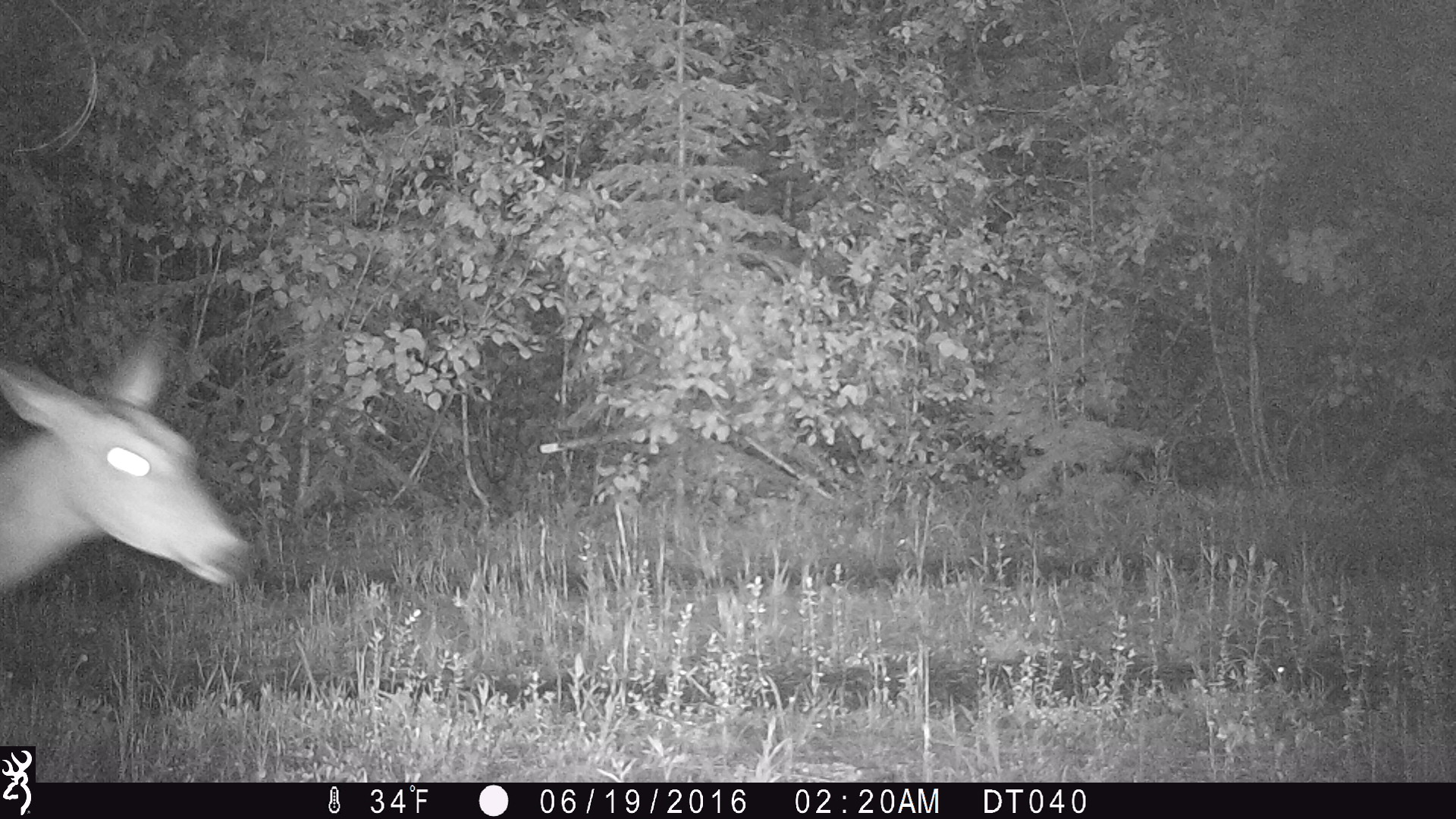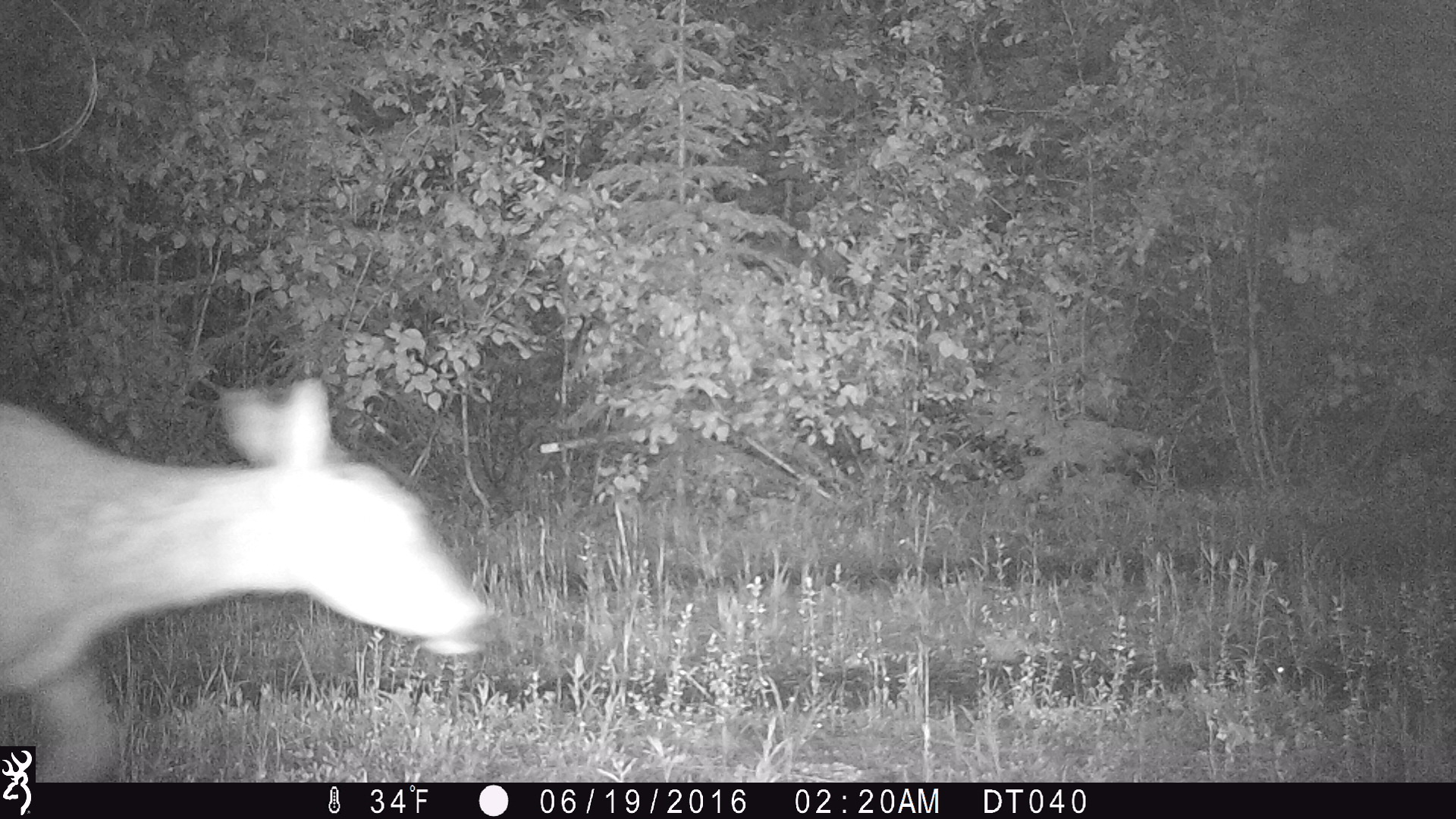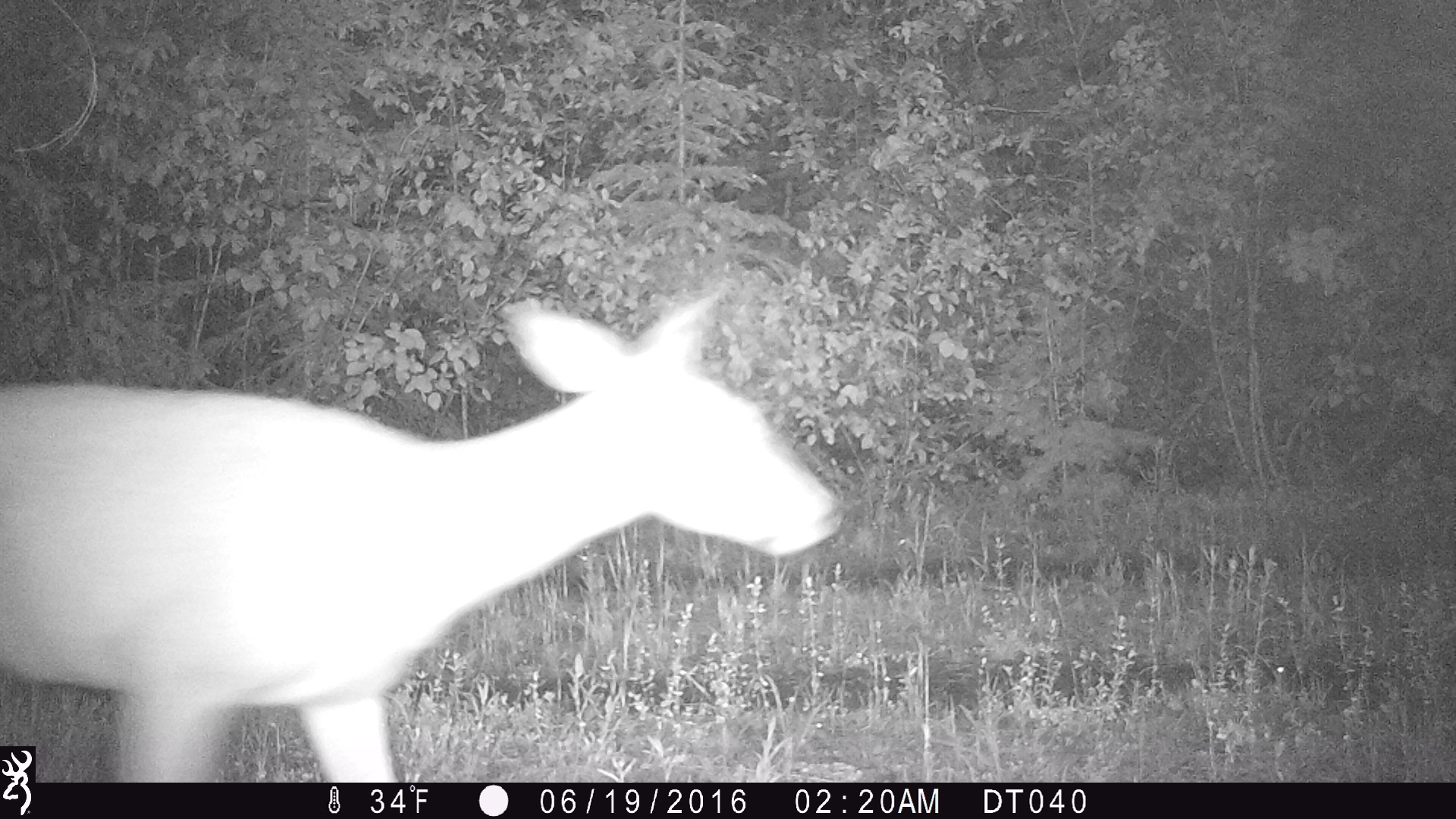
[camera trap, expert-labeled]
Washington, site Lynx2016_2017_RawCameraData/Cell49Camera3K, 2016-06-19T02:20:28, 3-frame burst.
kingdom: Animalia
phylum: Chordata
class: Mammalia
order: Artiodactyla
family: Cervidae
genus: Odocoileus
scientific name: Odocoileus virginianus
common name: white-tailed deer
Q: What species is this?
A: Odocoileus virginianus (white-tailed deer).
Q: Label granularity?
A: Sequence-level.